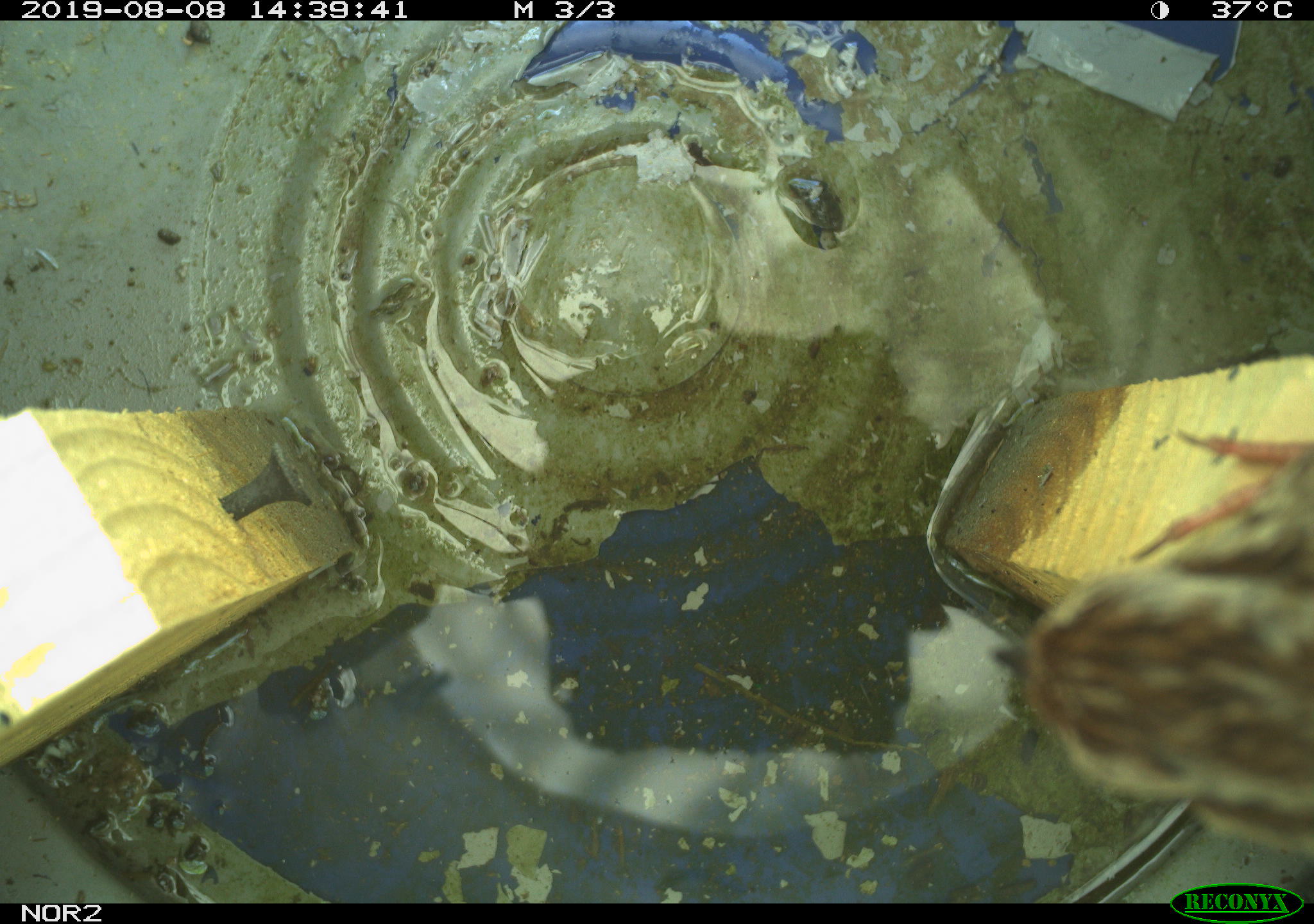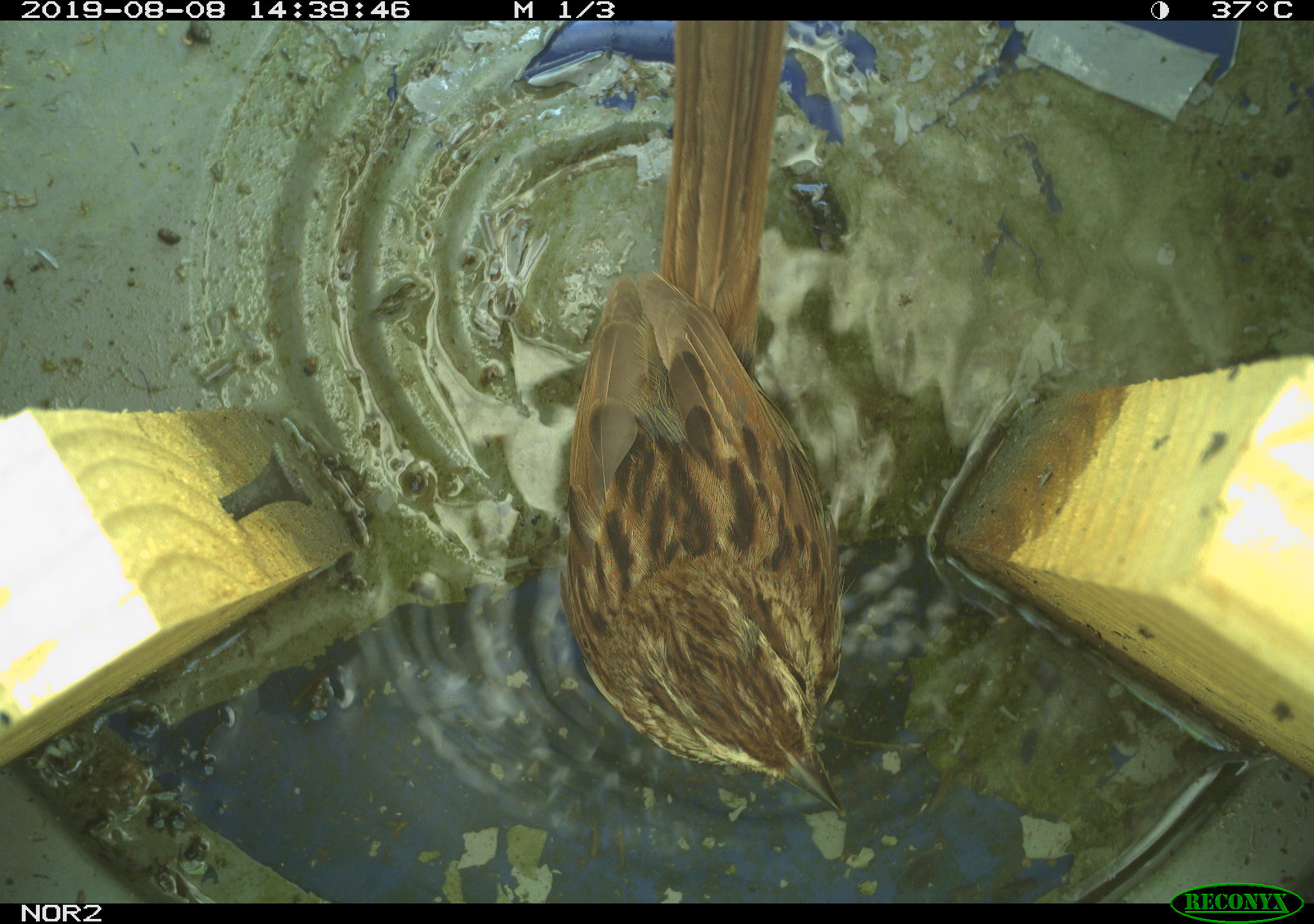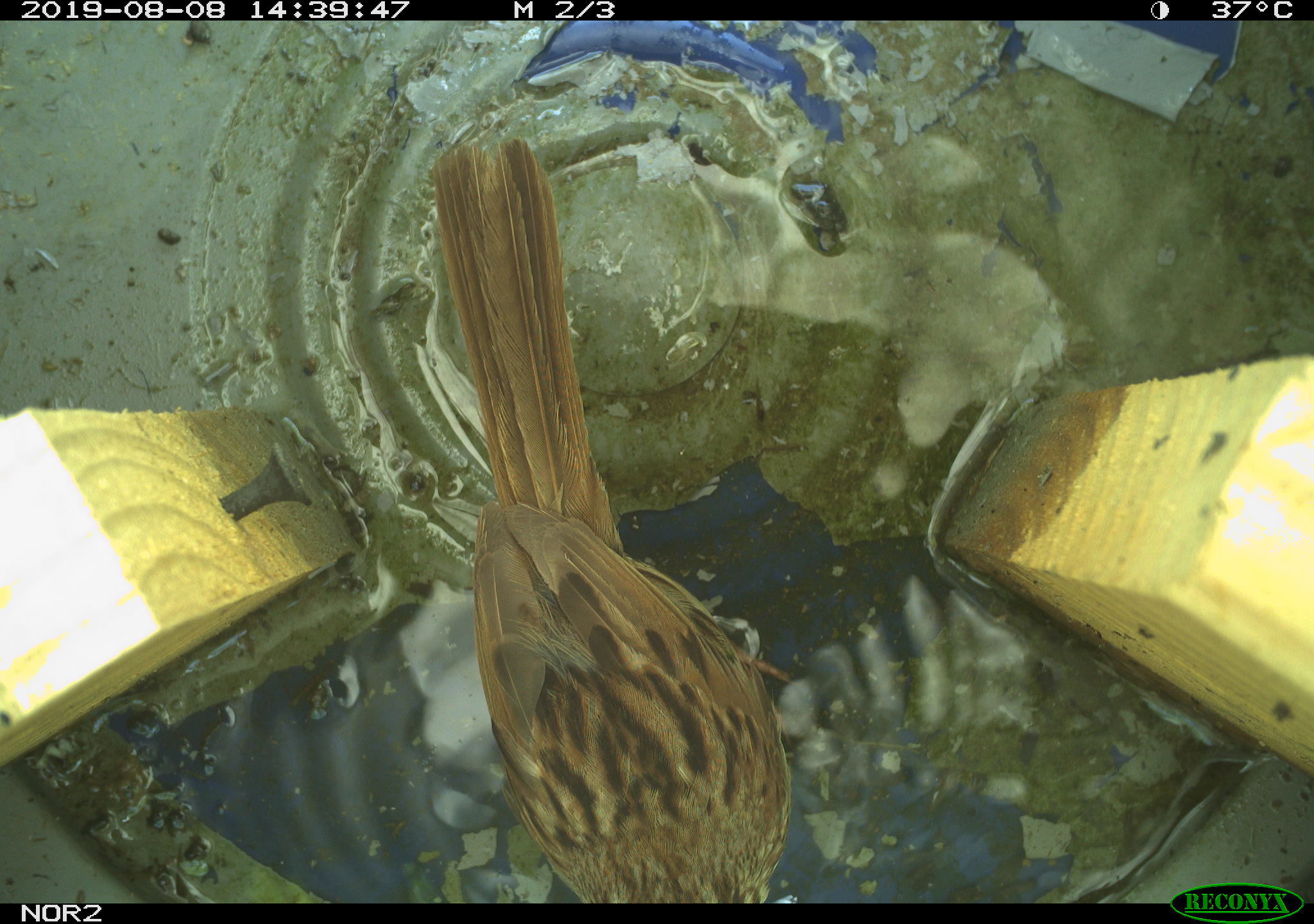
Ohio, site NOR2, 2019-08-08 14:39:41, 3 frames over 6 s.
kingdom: Animalia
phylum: Chordata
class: Aves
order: Passeriformes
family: Passerellidae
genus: Melospiza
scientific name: Melospiza melodia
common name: song sparrow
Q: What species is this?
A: Song sparrow (Melospiza melodia).